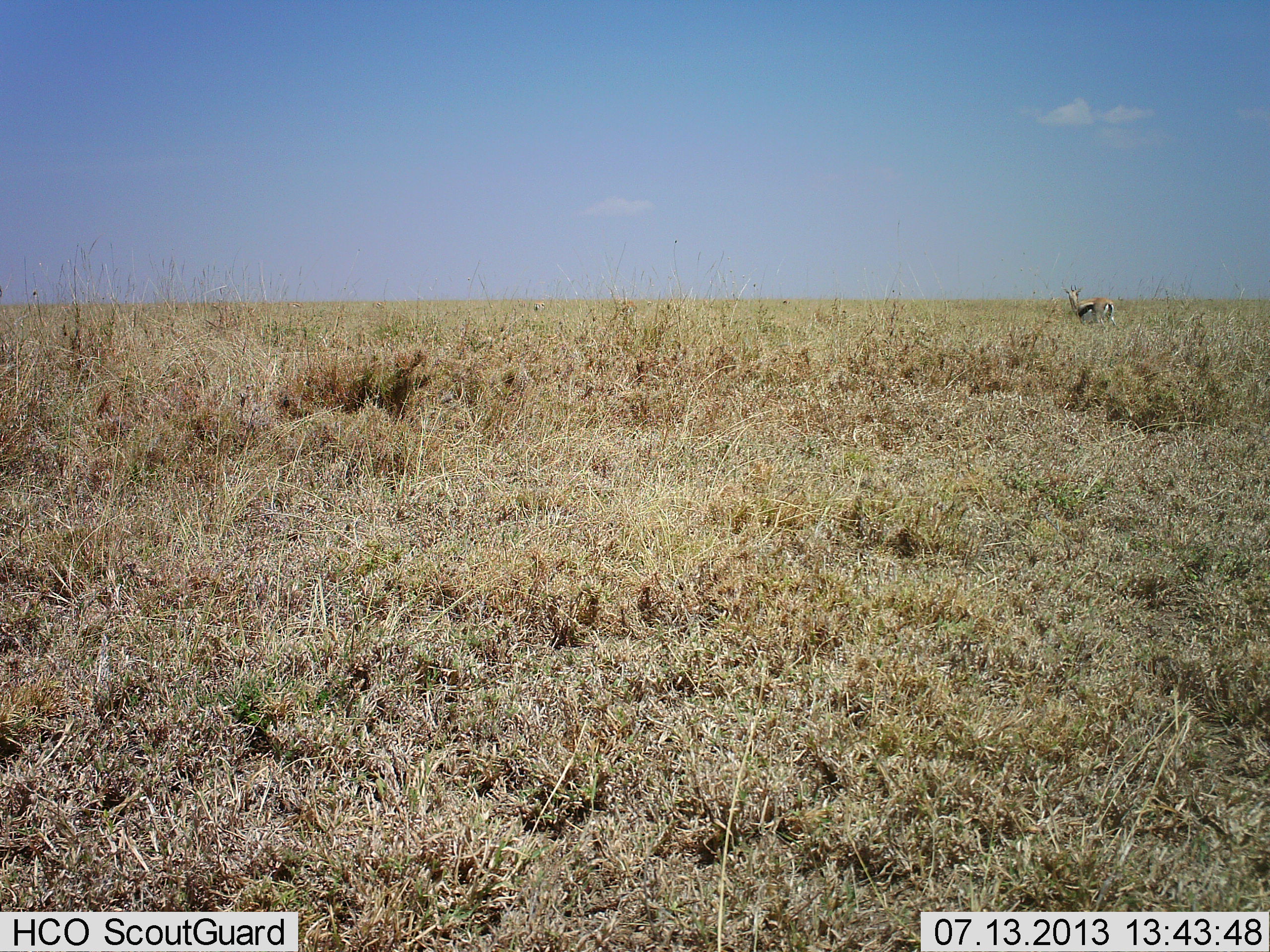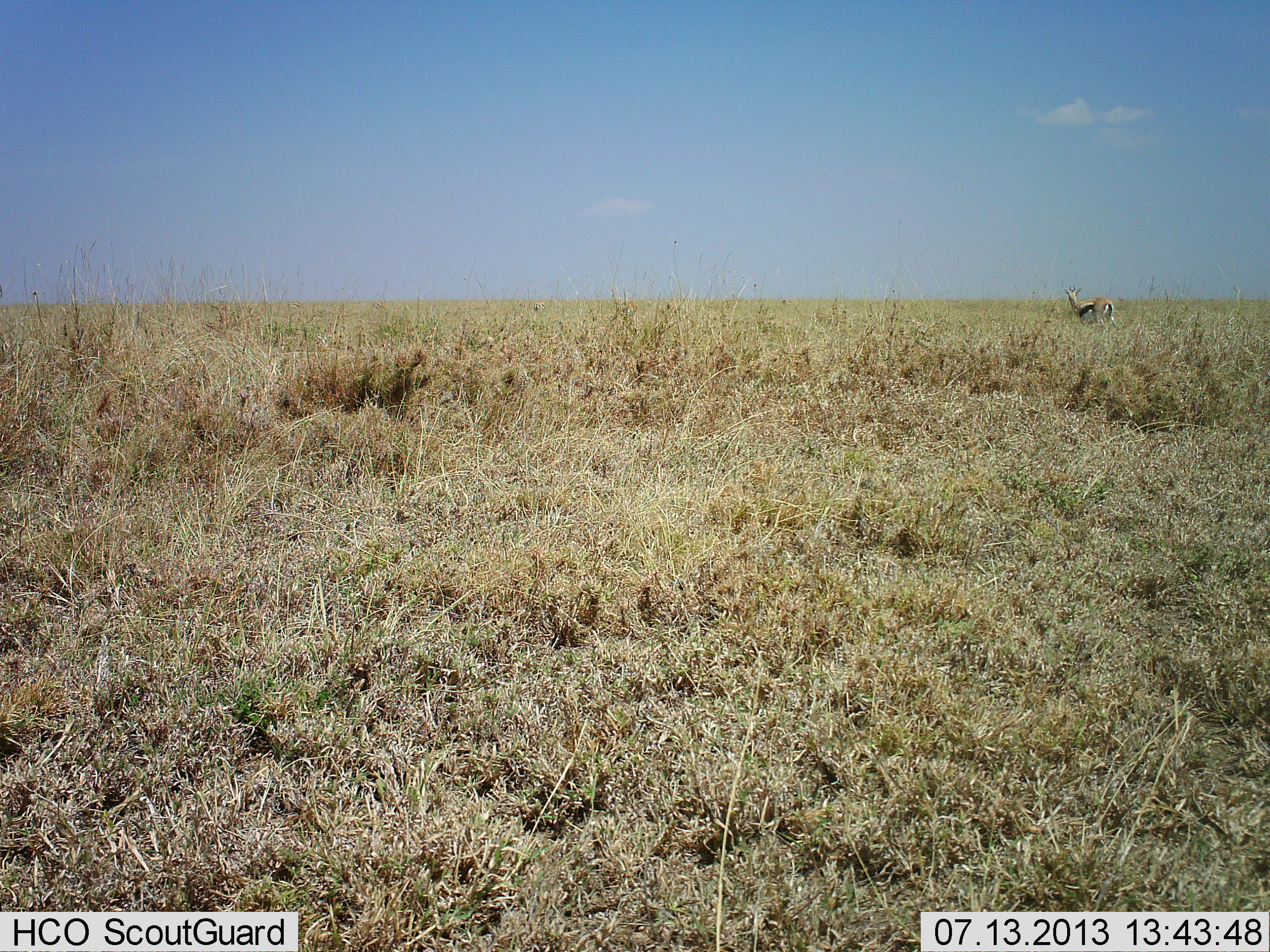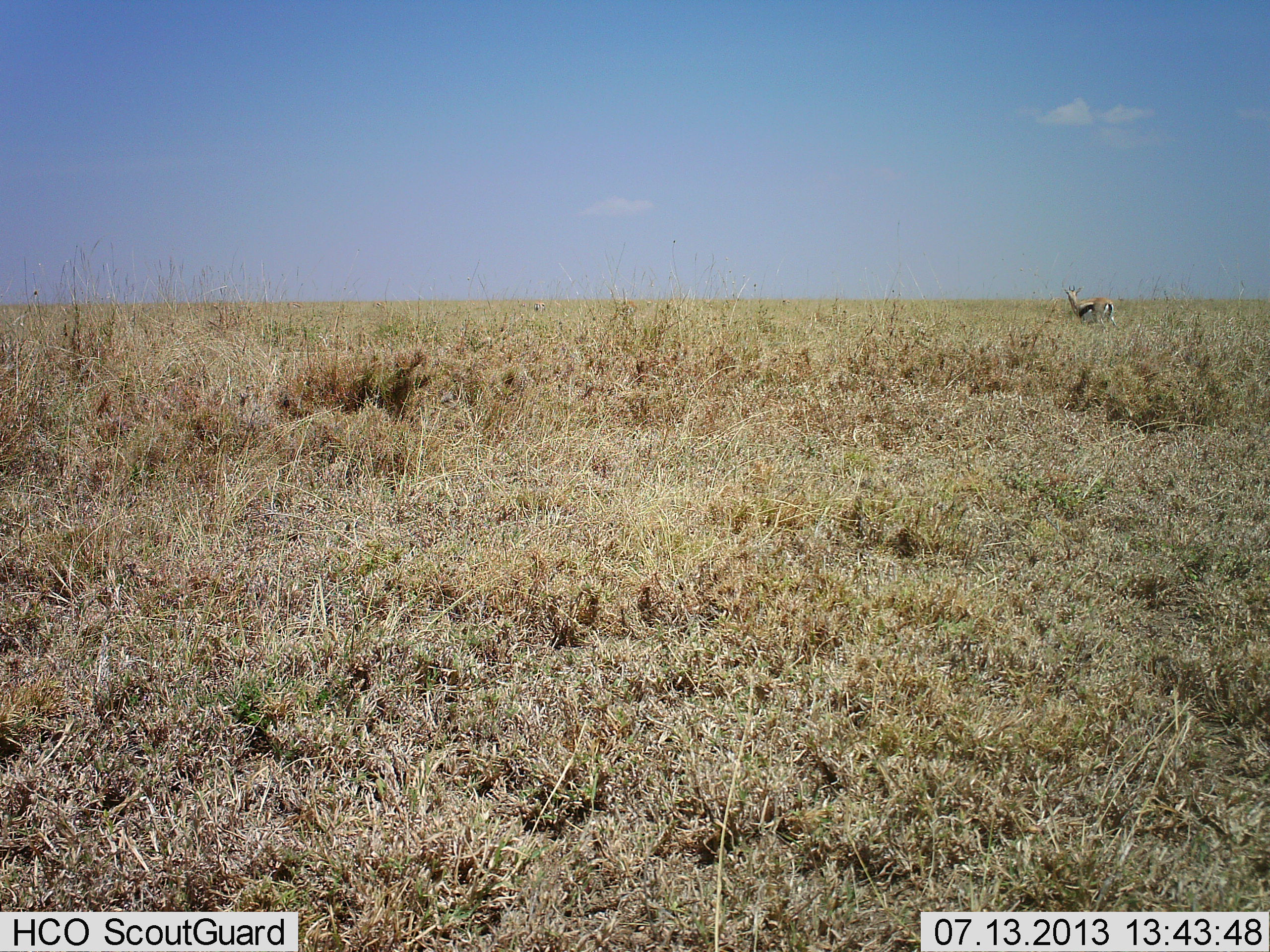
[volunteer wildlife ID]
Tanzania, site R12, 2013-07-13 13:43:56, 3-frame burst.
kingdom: Animalia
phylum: Chordata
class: Mammalia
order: Artiodactyla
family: Bovidae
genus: Eudorcas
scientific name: Eudorcas thomsonii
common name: thomson's gazelle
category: gazellethomsons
Gazellethomsons (thomson's gazelle) (Eudorcas thomsonii), count 1. Behavior (volunteer vote fractions): standing 100%, resting 0%, moving 0%, interacting 0%. Young present (vote fraction): 0%. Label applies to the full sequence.